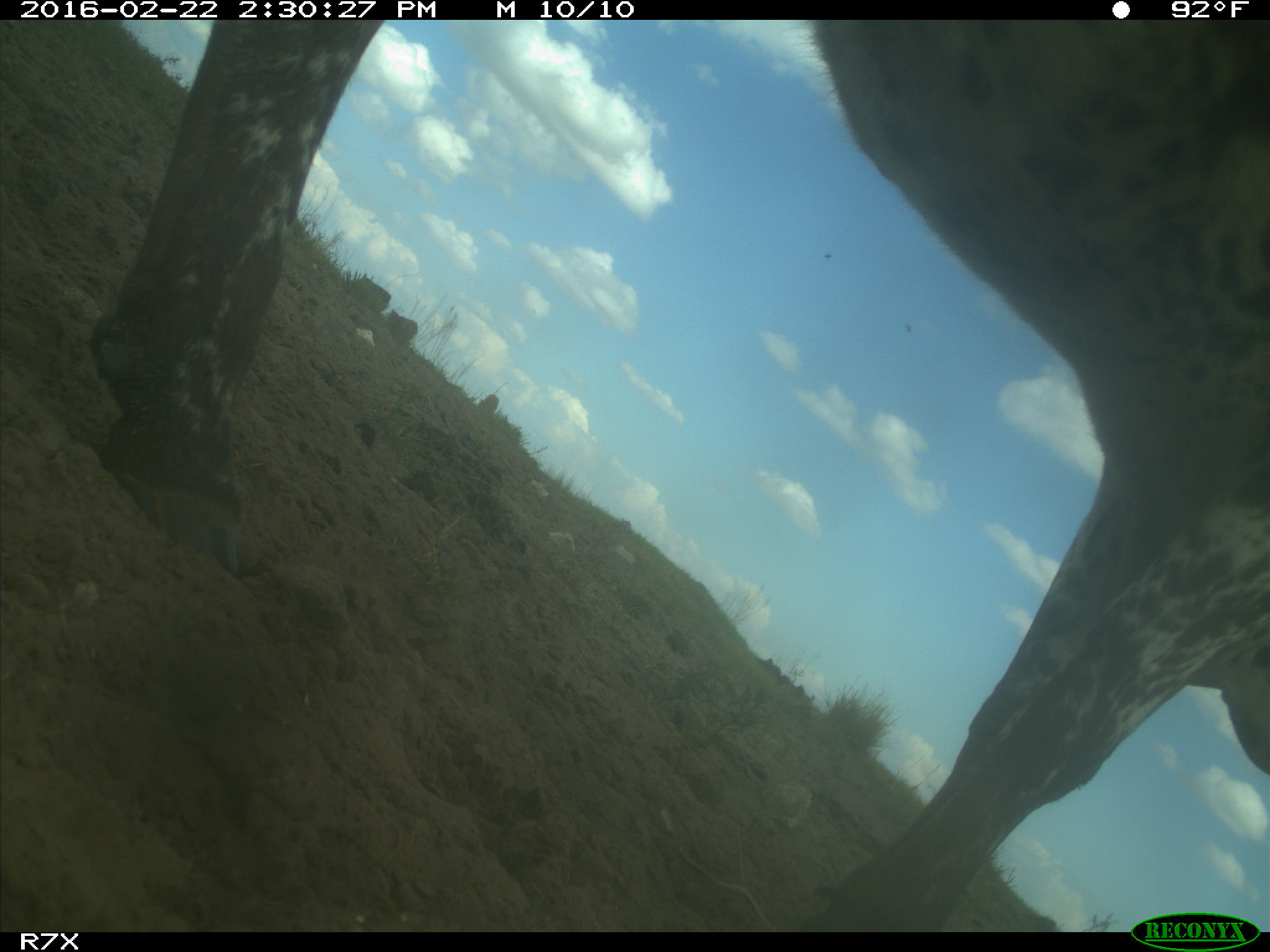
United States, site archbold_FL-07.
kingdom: Animalia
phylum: Chordata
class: Mammalia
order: Artiodactyla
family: Bovidae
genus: Bos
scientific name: Bos taurus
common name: domestic cow